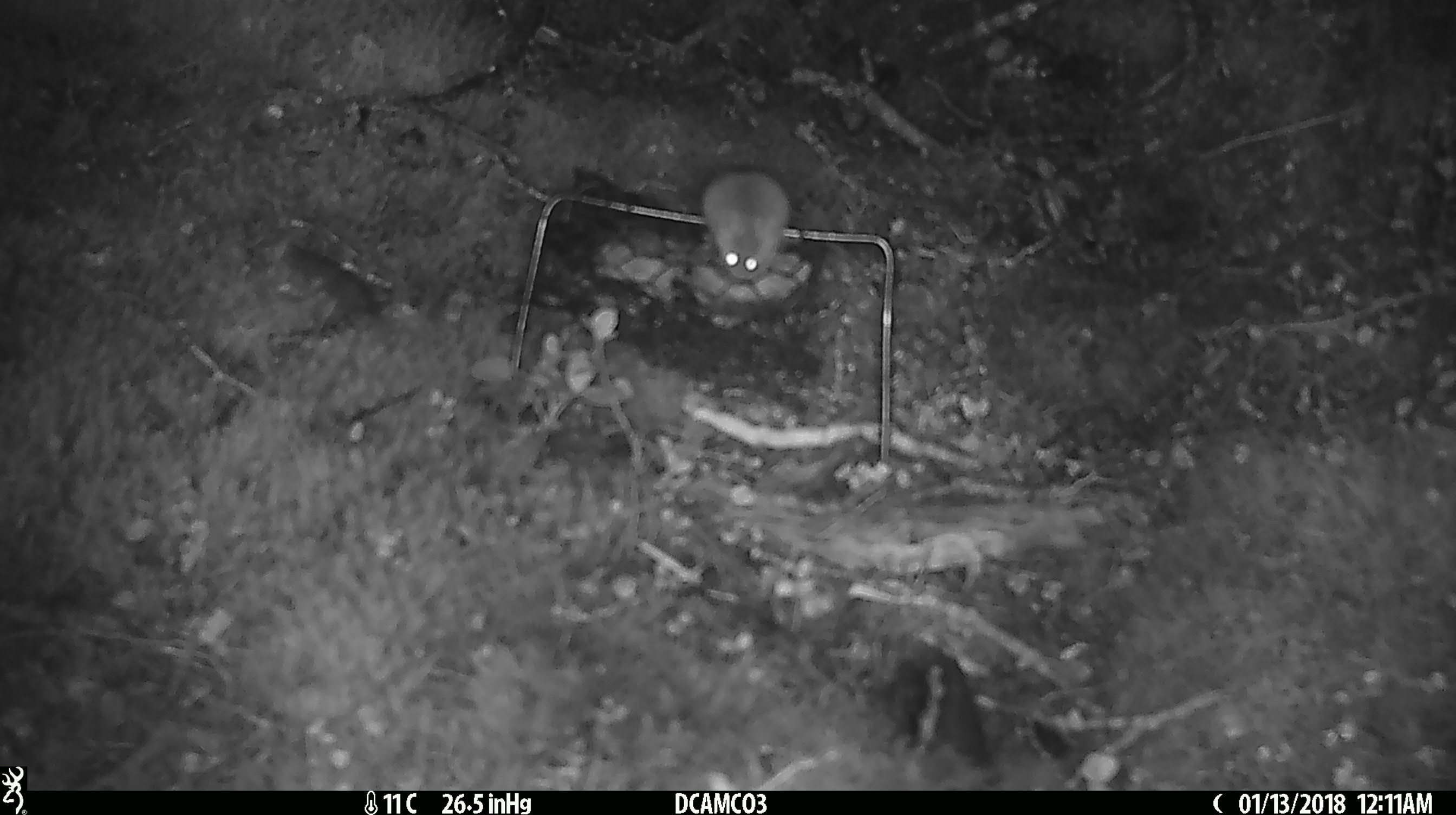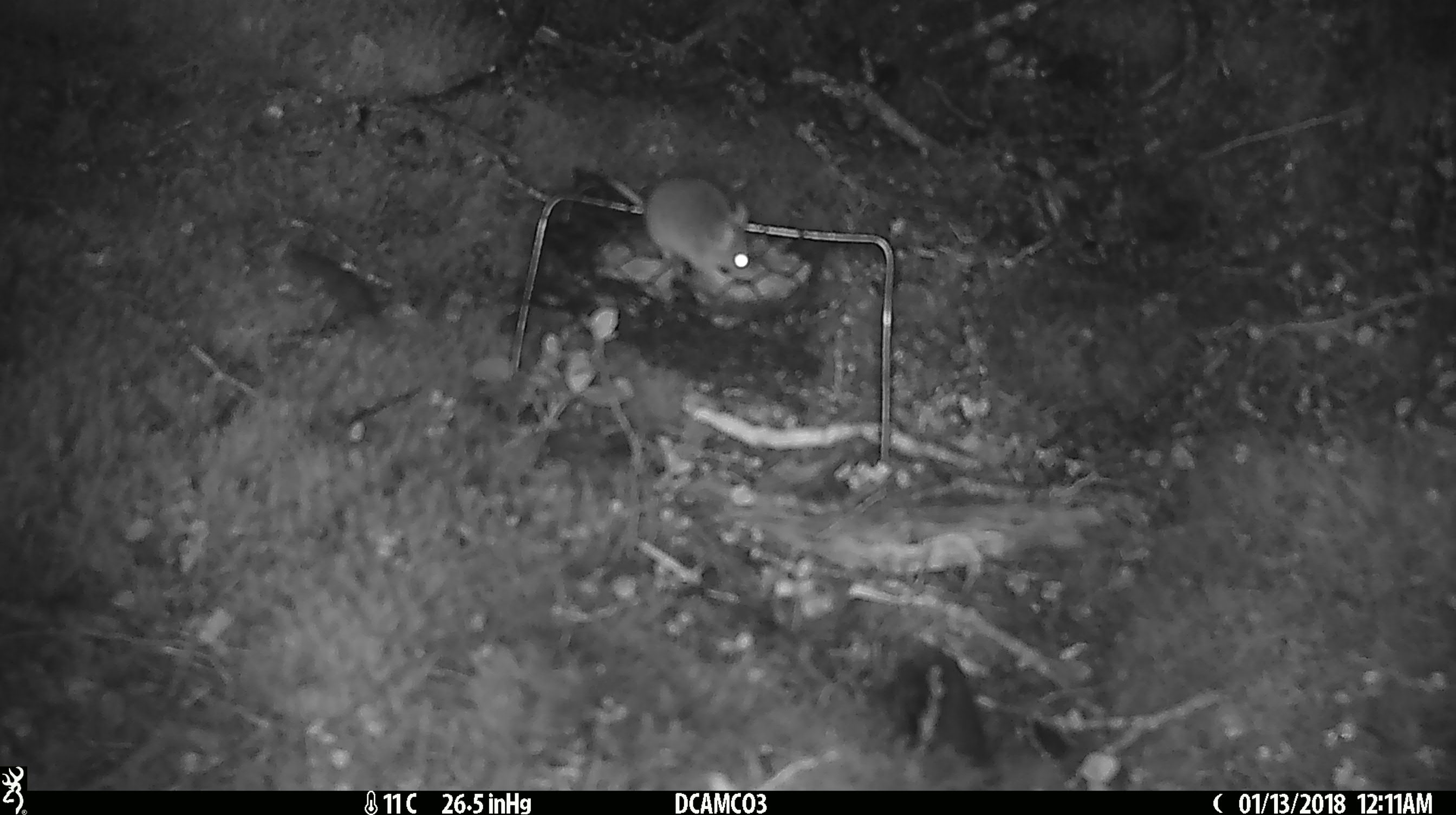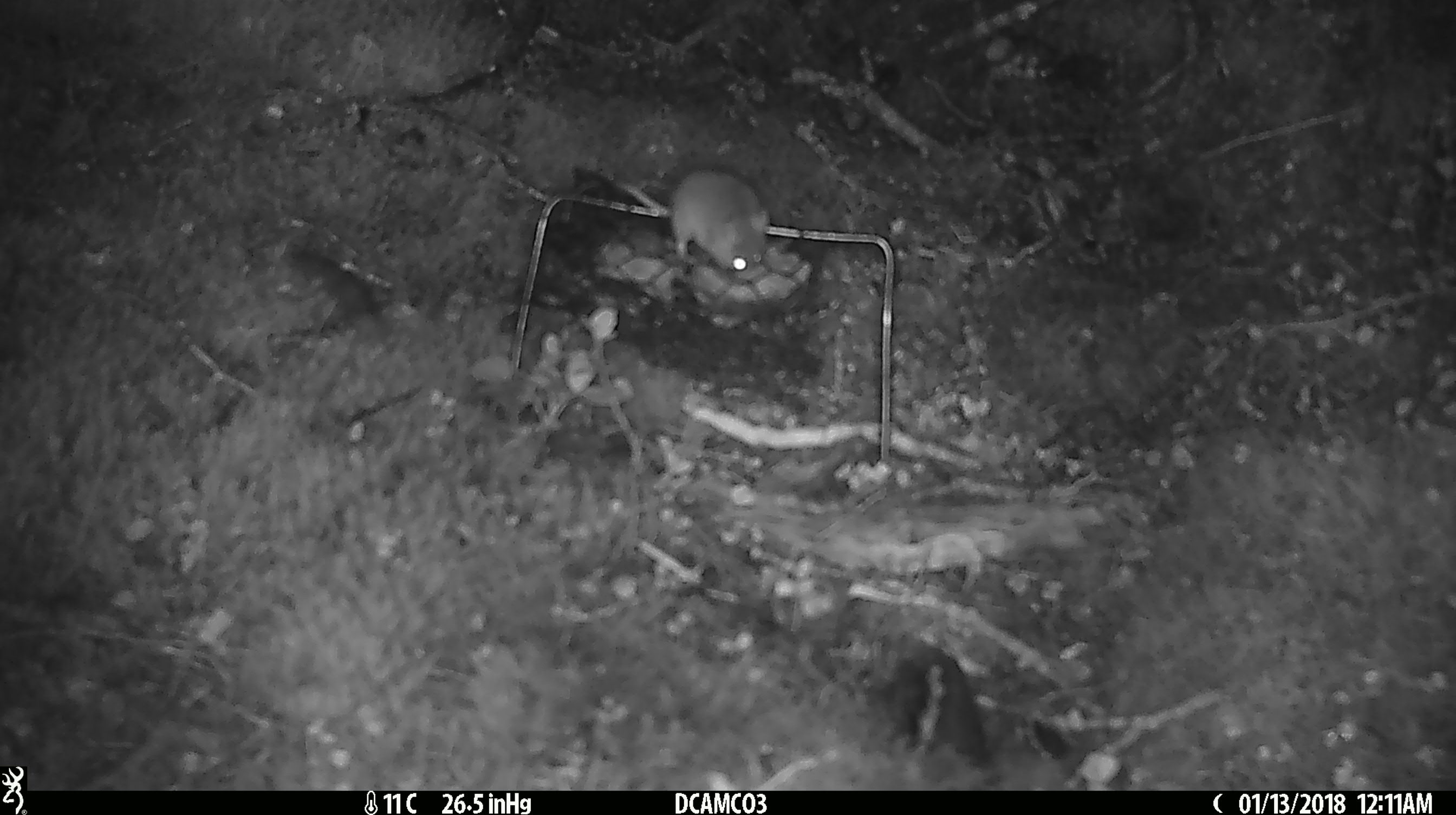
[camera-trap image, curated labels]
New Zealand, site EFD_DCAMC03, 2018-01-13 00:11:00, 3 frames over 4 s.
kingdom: Animalia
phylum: Chordata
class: Mammalia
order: Rodentia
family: Muridae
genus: Mus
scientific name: Mus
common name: mouse